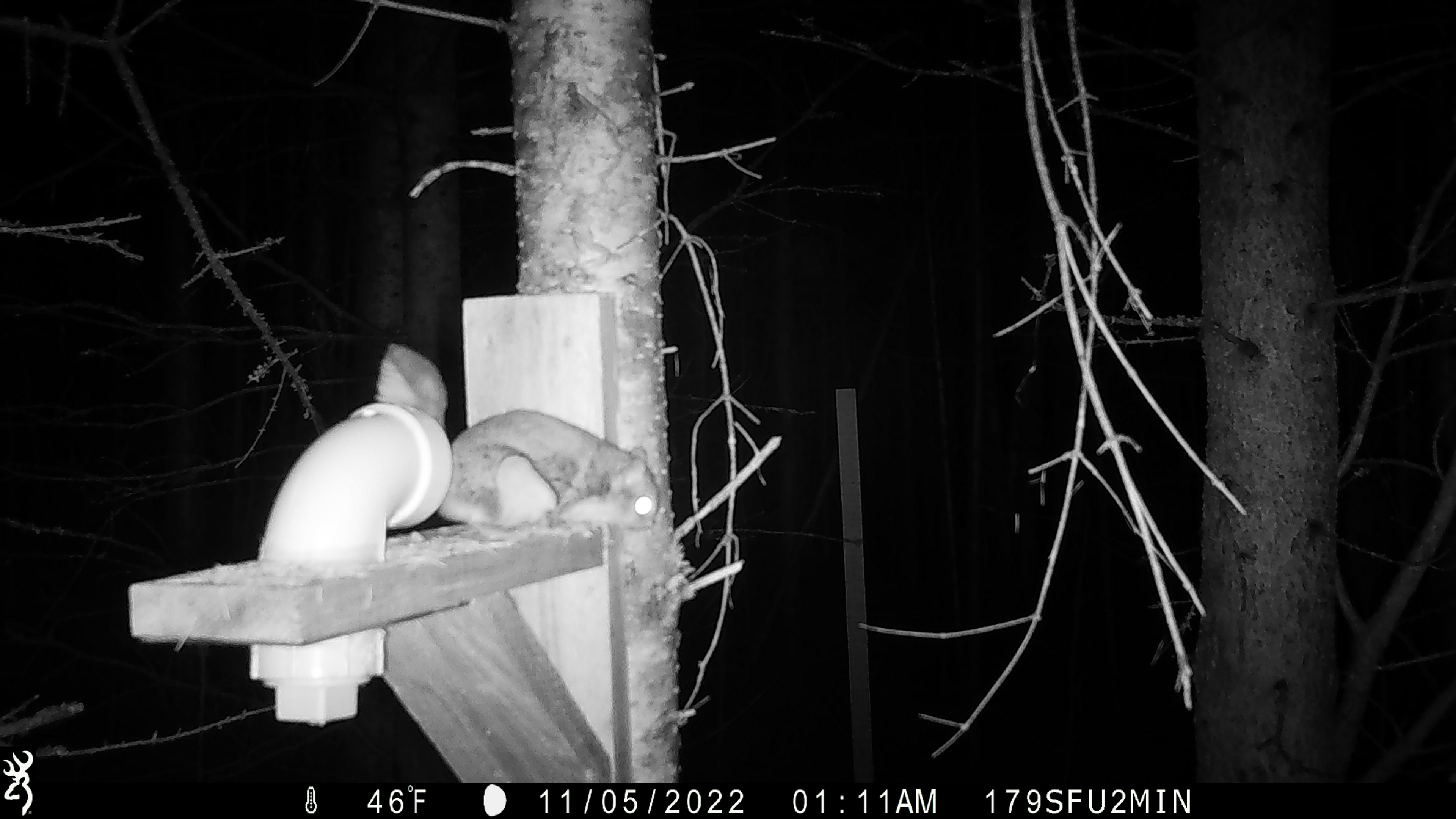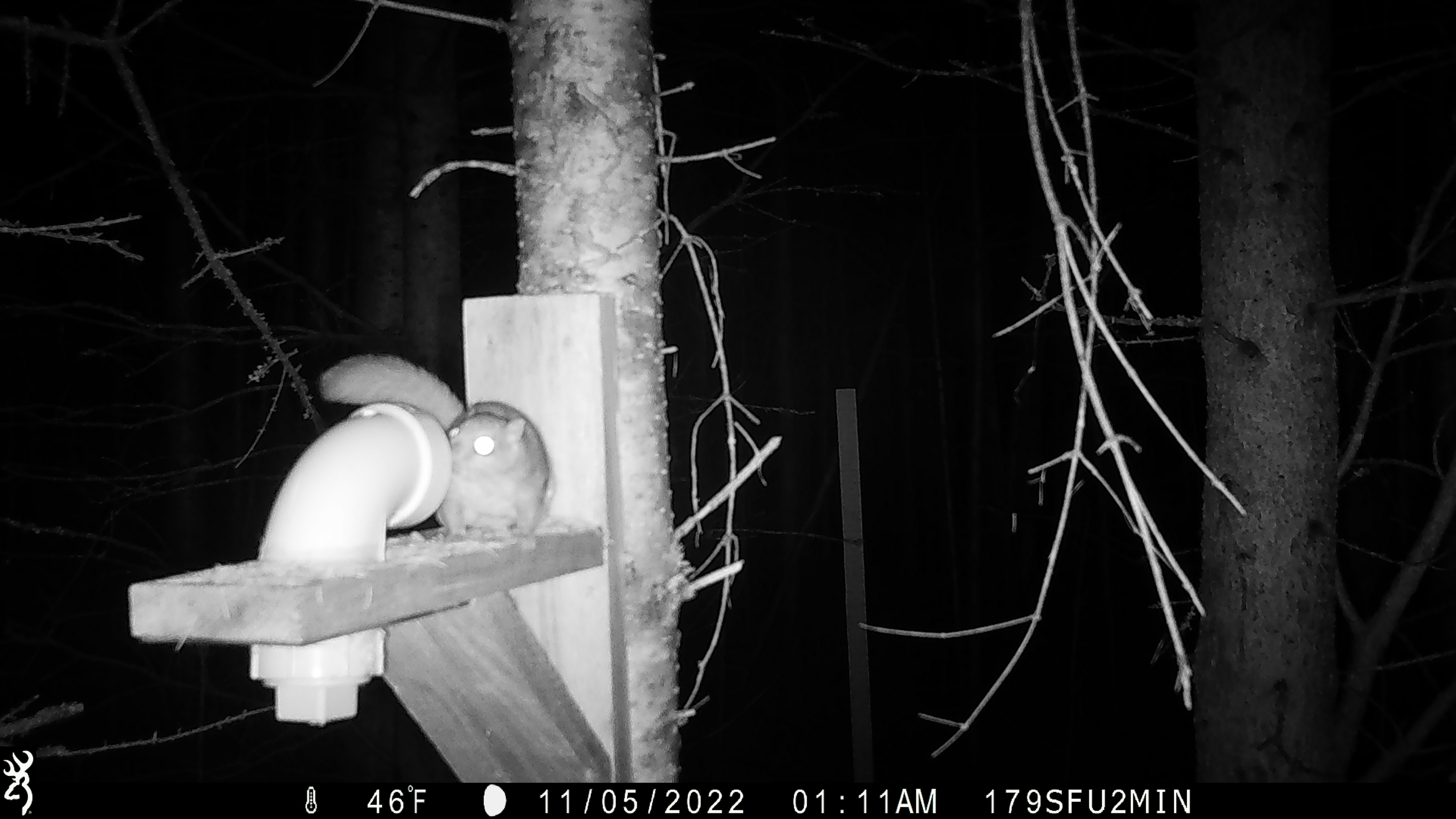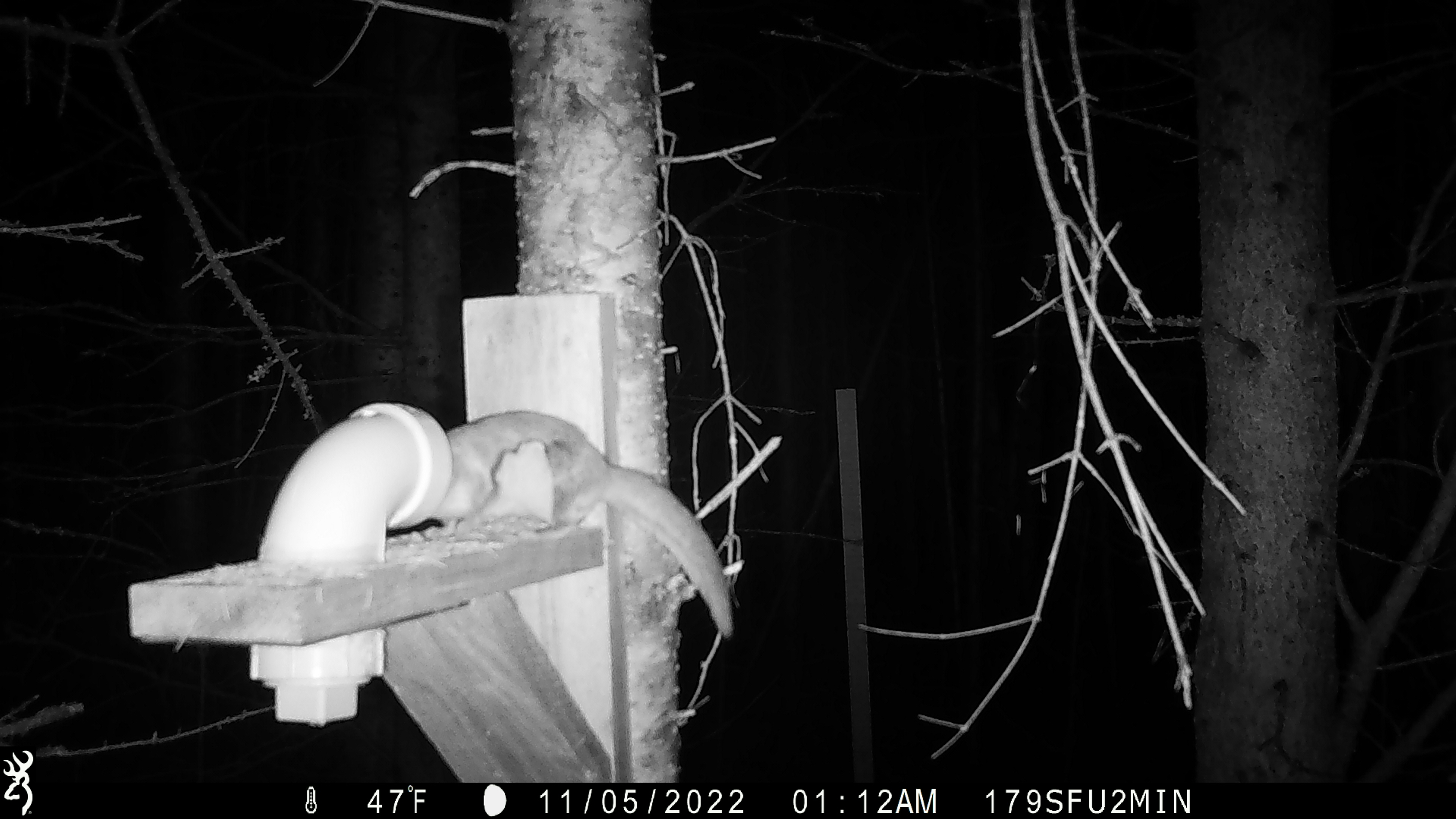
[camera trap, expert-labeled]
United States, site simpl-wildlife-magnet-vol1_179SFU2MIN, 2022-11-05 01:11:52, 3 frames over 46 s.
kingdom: Animalia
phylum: Chordata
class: Mammalia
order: Rodentia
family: Sciuridae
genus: Glaucomys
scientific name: Glaucomys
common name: flying squirrel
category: flying squirrel sp.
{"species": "flying squirrel sp. (flying squirrel) (Glaucomys)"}